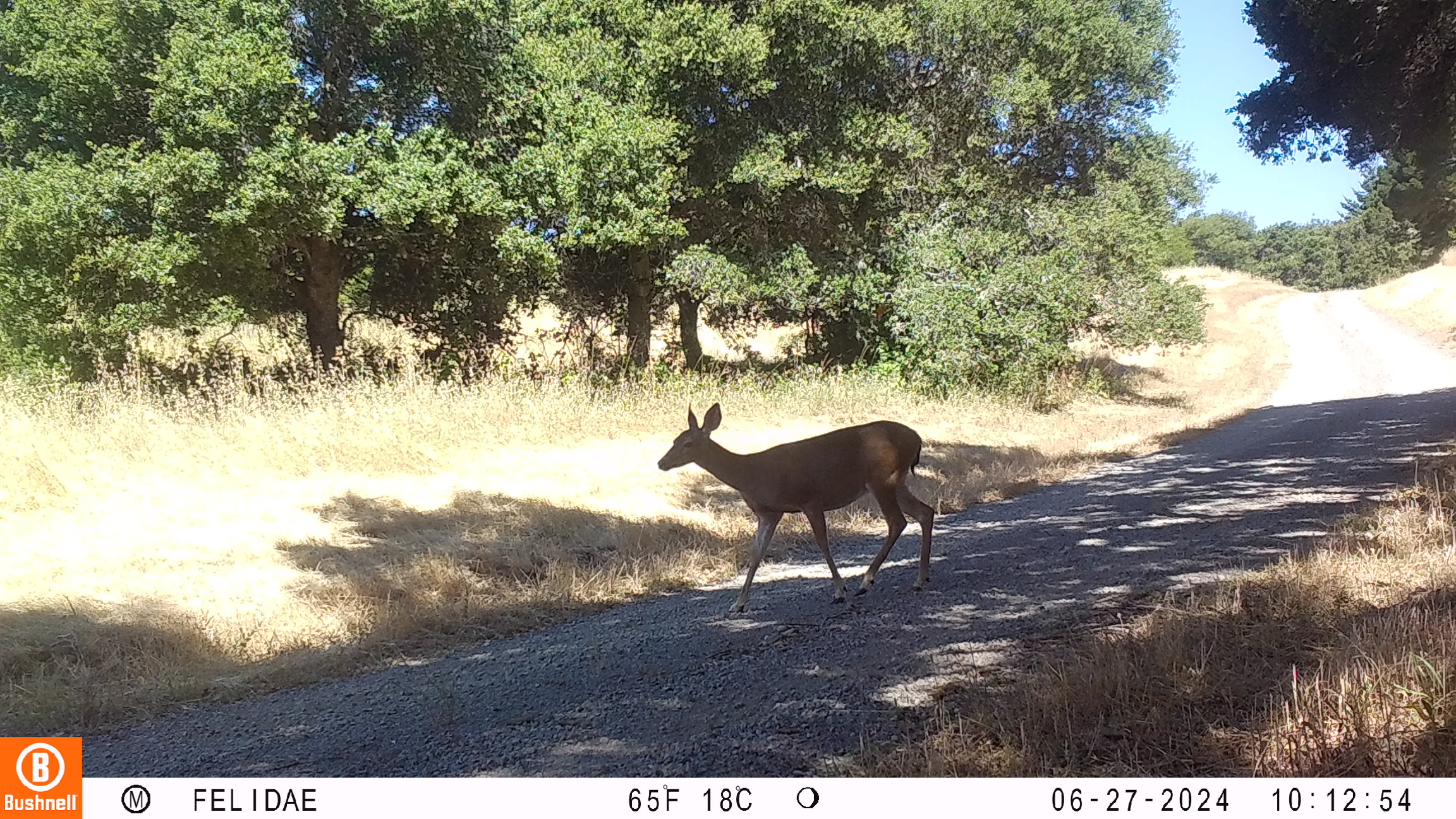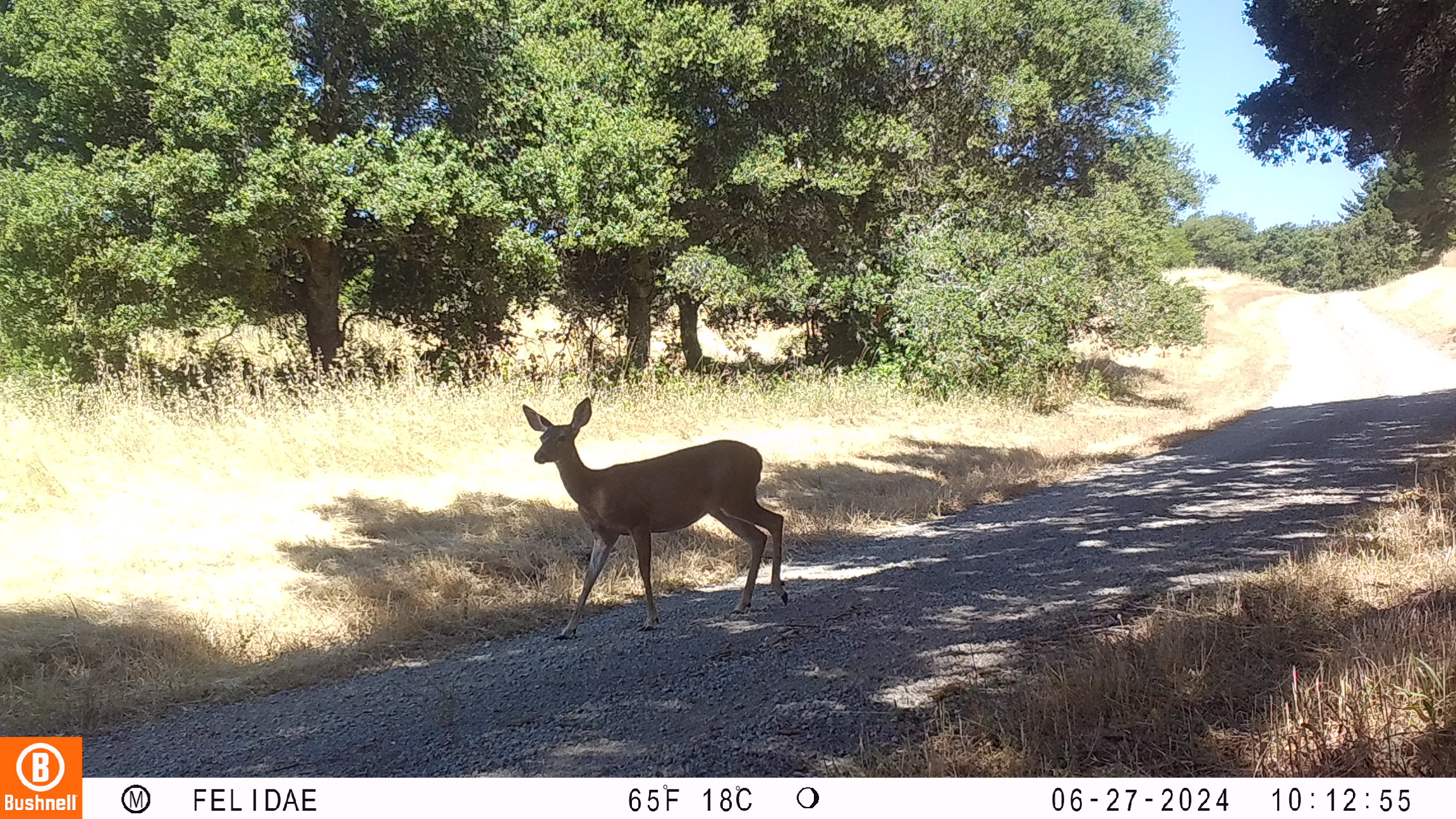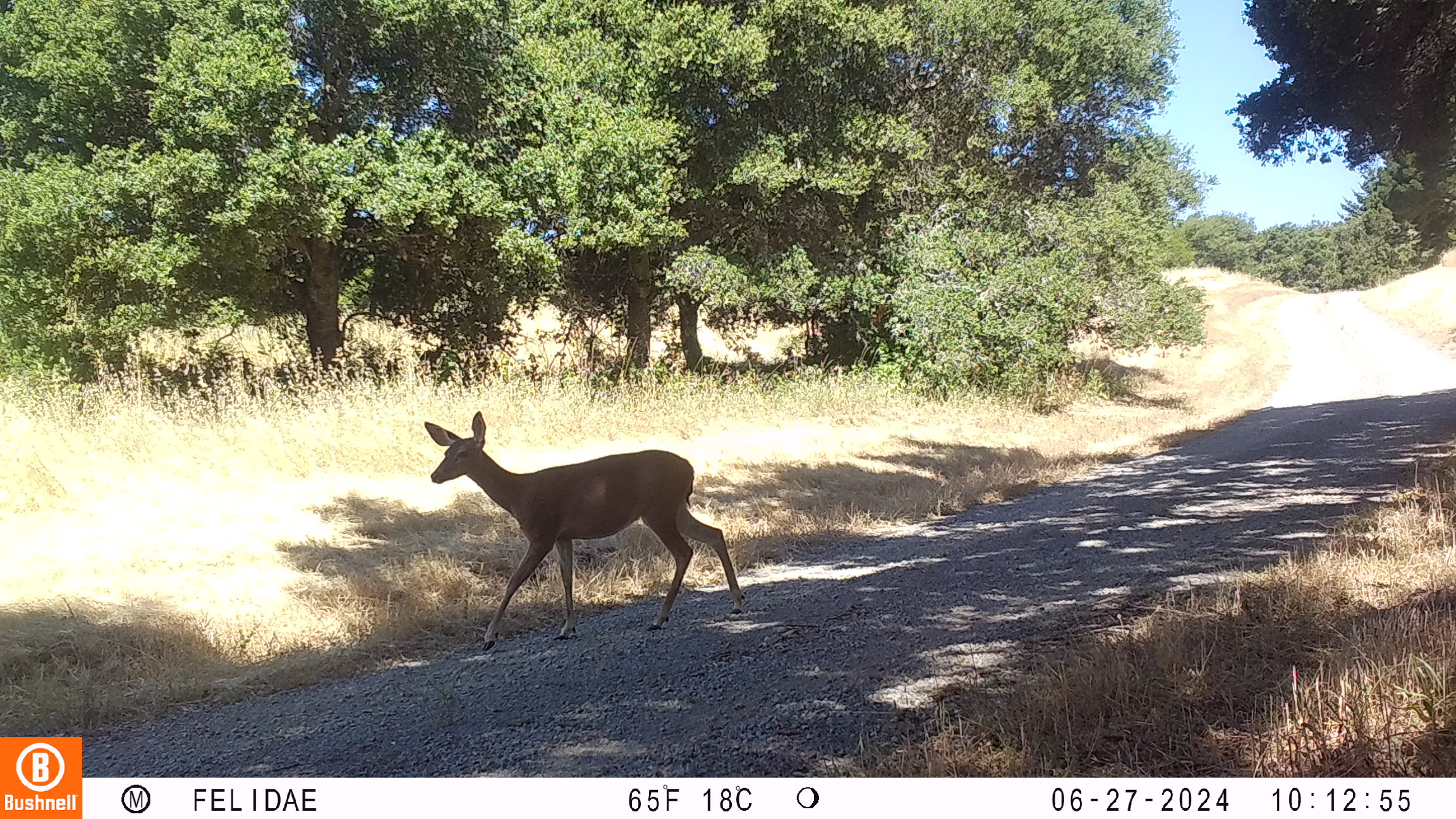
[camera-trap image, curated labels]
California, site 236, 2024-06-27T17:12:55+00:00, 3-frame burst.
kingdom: Animalia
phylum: Chordata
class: Mammalia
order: Artiodactyla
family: Cervidae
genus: Odocoileus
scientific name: Odocoileus hemionus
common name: mule deer